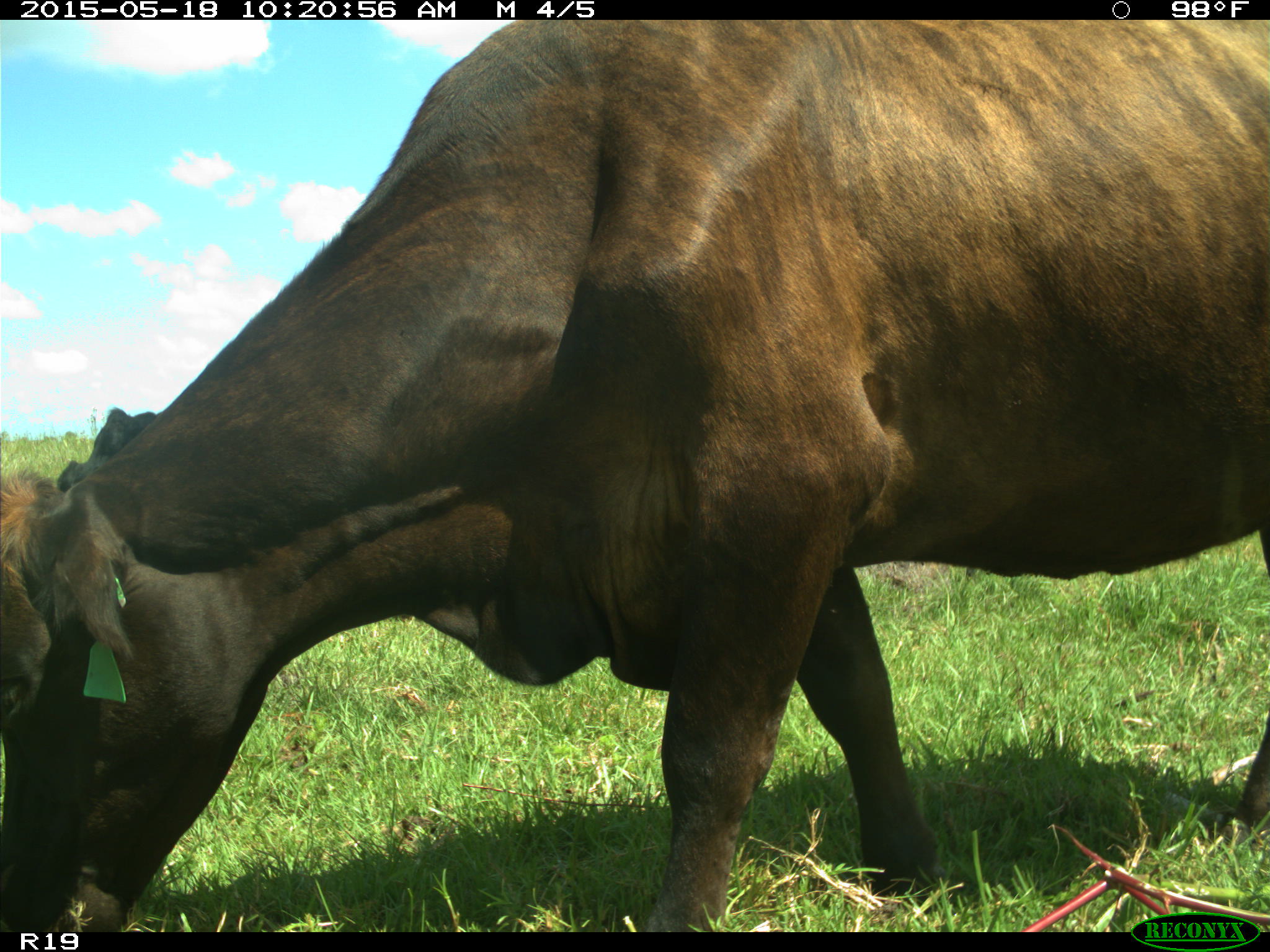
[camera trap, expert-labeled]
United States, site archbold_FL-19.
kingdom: Animalia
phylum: Chordata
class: Mammalia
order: Artiodactyla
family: Bovidae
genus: Bos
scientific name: Bos taurus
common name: domestic cow